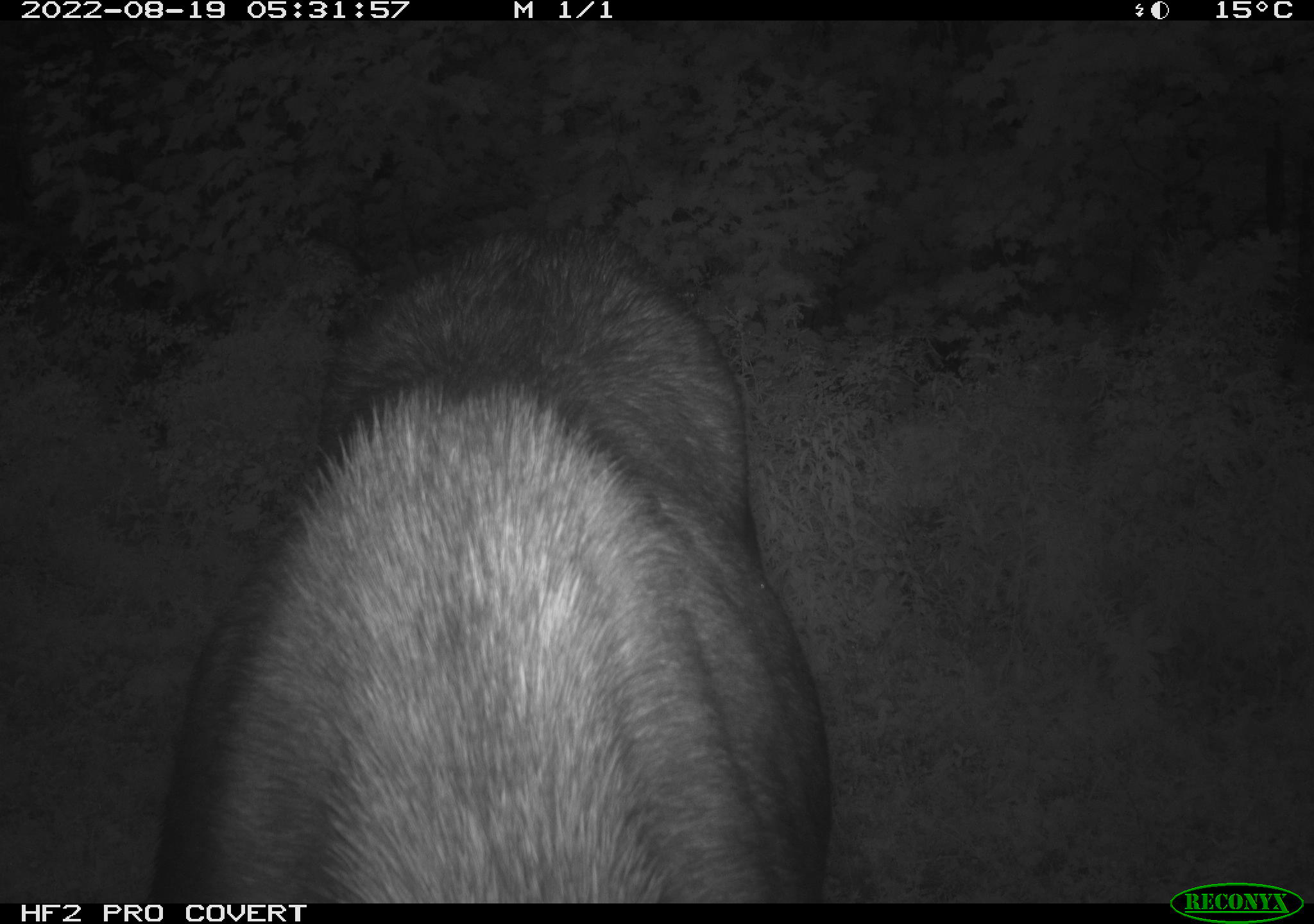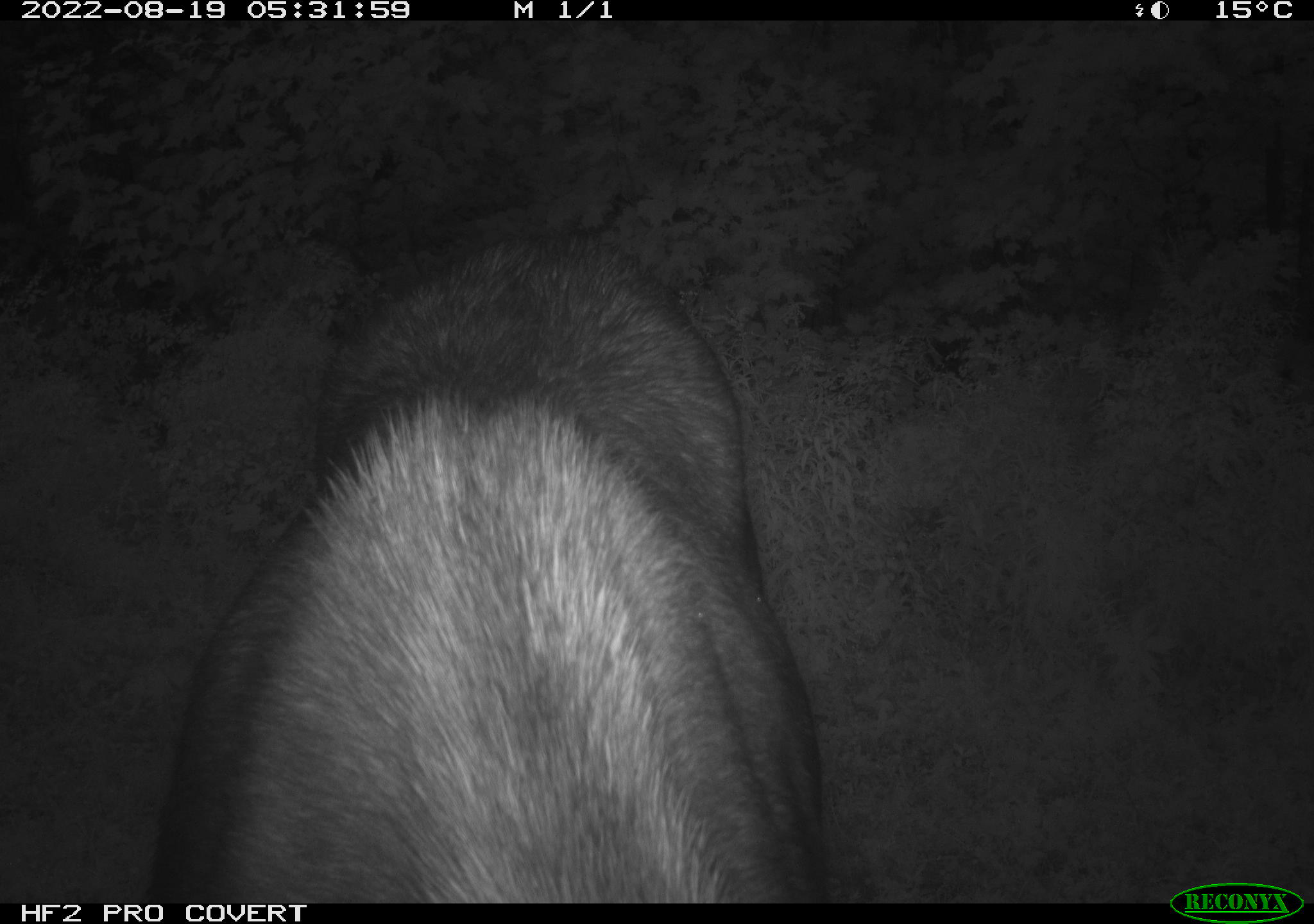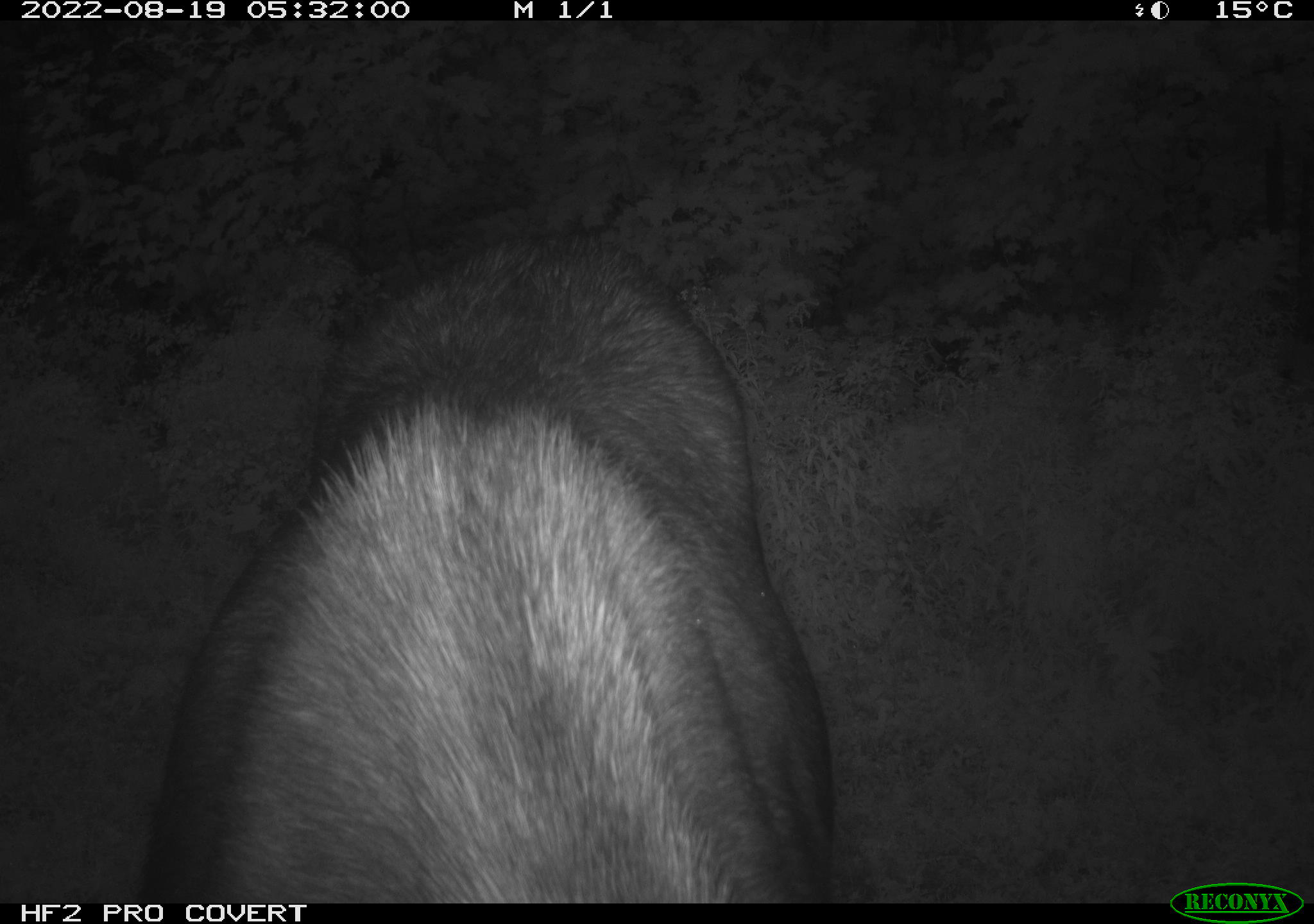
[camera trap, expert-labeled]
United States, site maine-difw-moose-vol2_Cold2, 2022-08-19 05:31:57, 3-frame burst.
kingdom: Animalia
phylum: Chordata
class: Mammalia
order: Artiodactyla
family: Cervidae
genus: Alces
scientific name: Alces alces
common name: moose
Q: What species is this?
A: Moose (Alces alces).